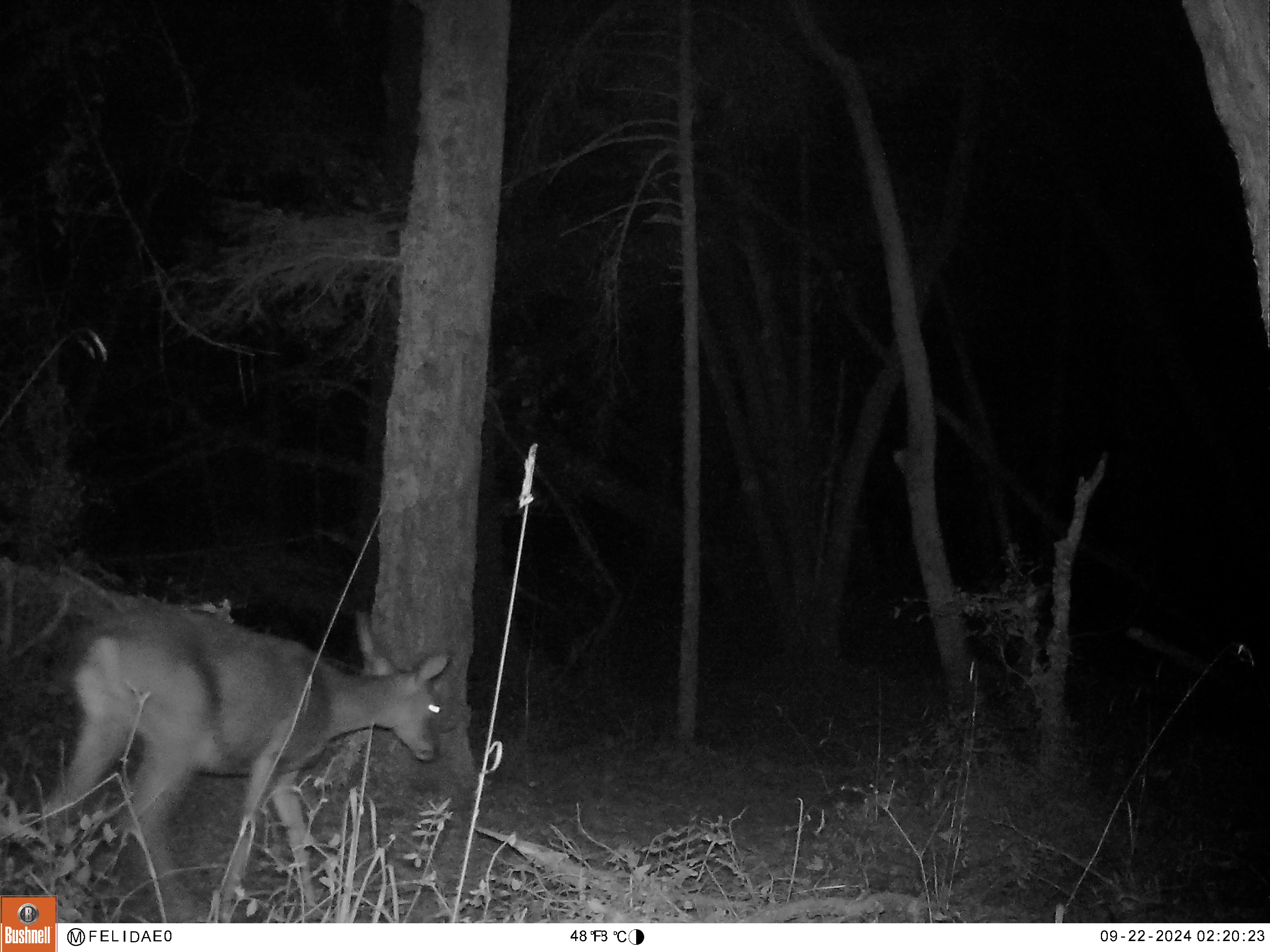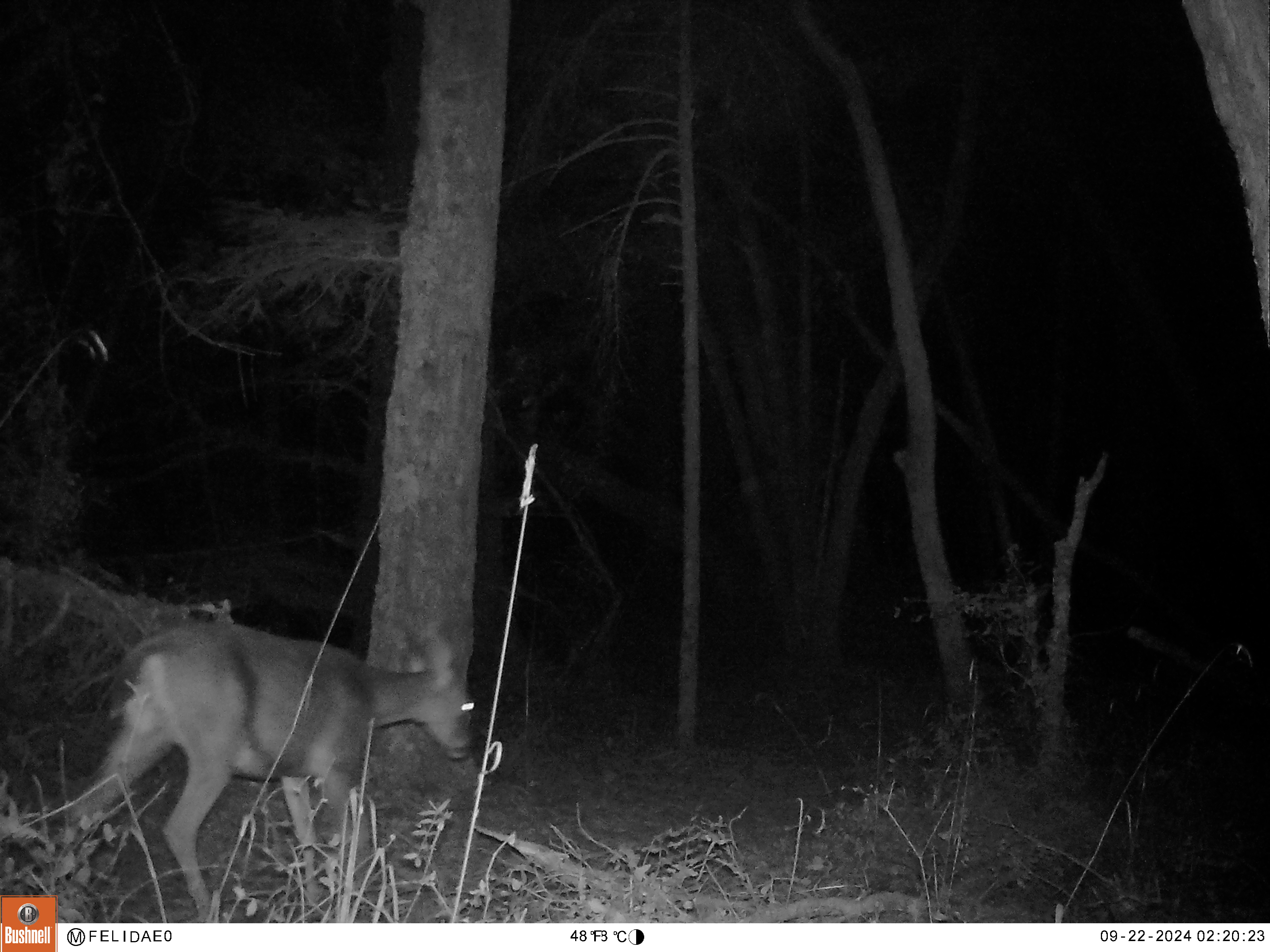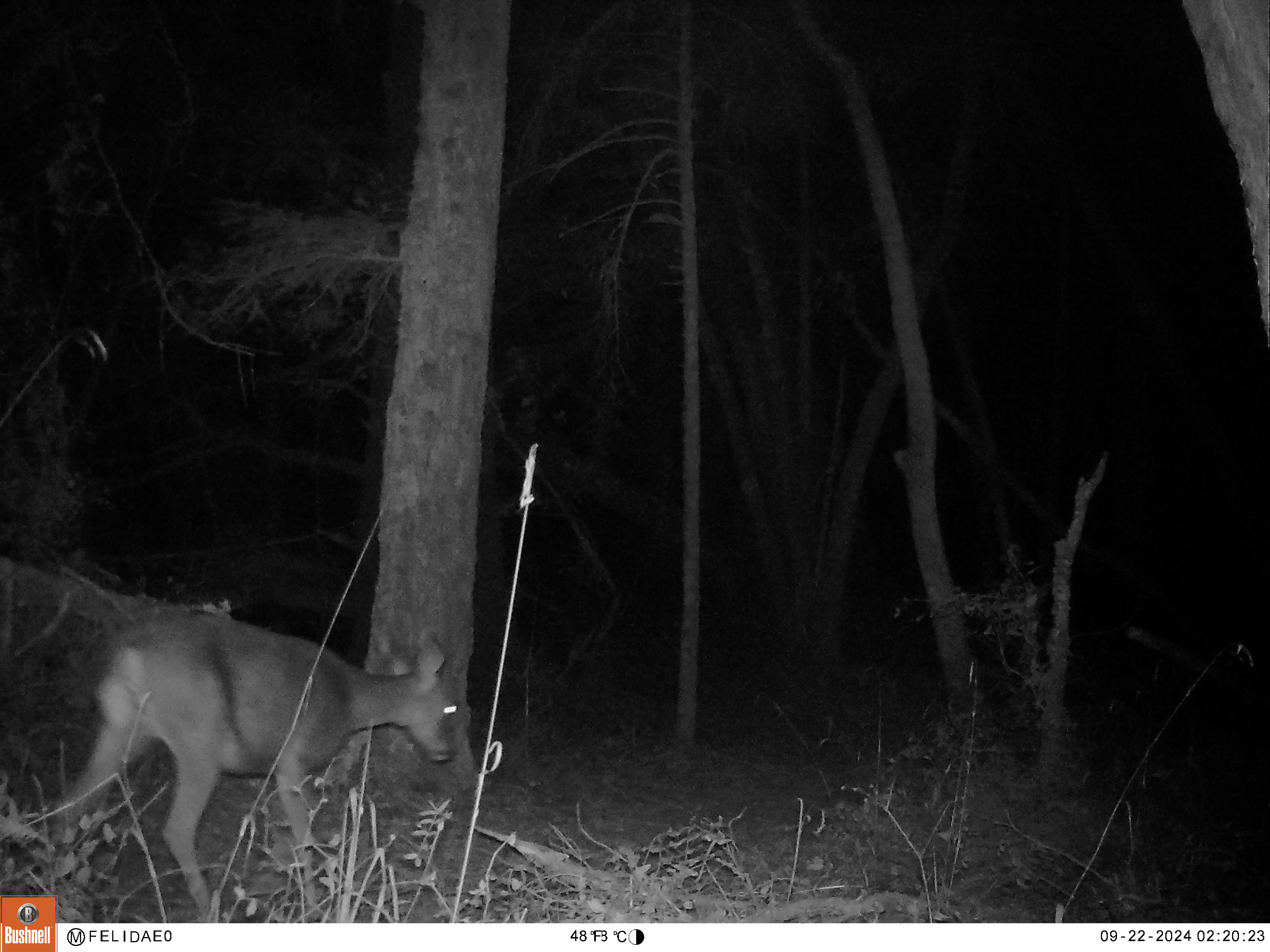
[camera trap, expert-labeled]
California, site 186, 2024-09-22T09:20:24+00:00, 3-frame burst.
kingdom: Animalia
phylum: Chordata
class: Mammalia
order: Artiodactyla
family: Cervidae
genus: Odocoileus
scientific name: Odocoileus hemionus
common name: mule deer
Mule deer (Odocoileus hemionus).